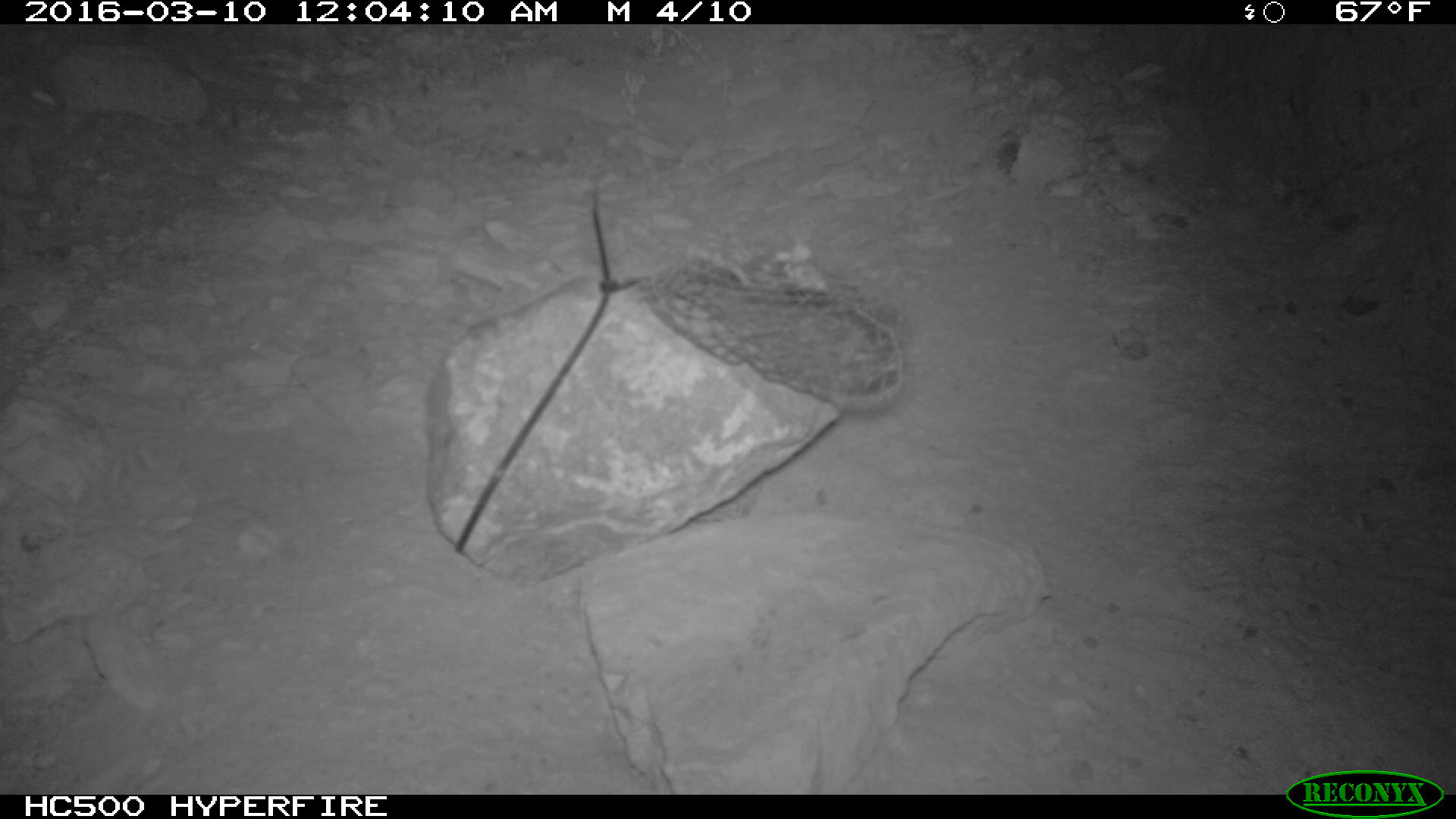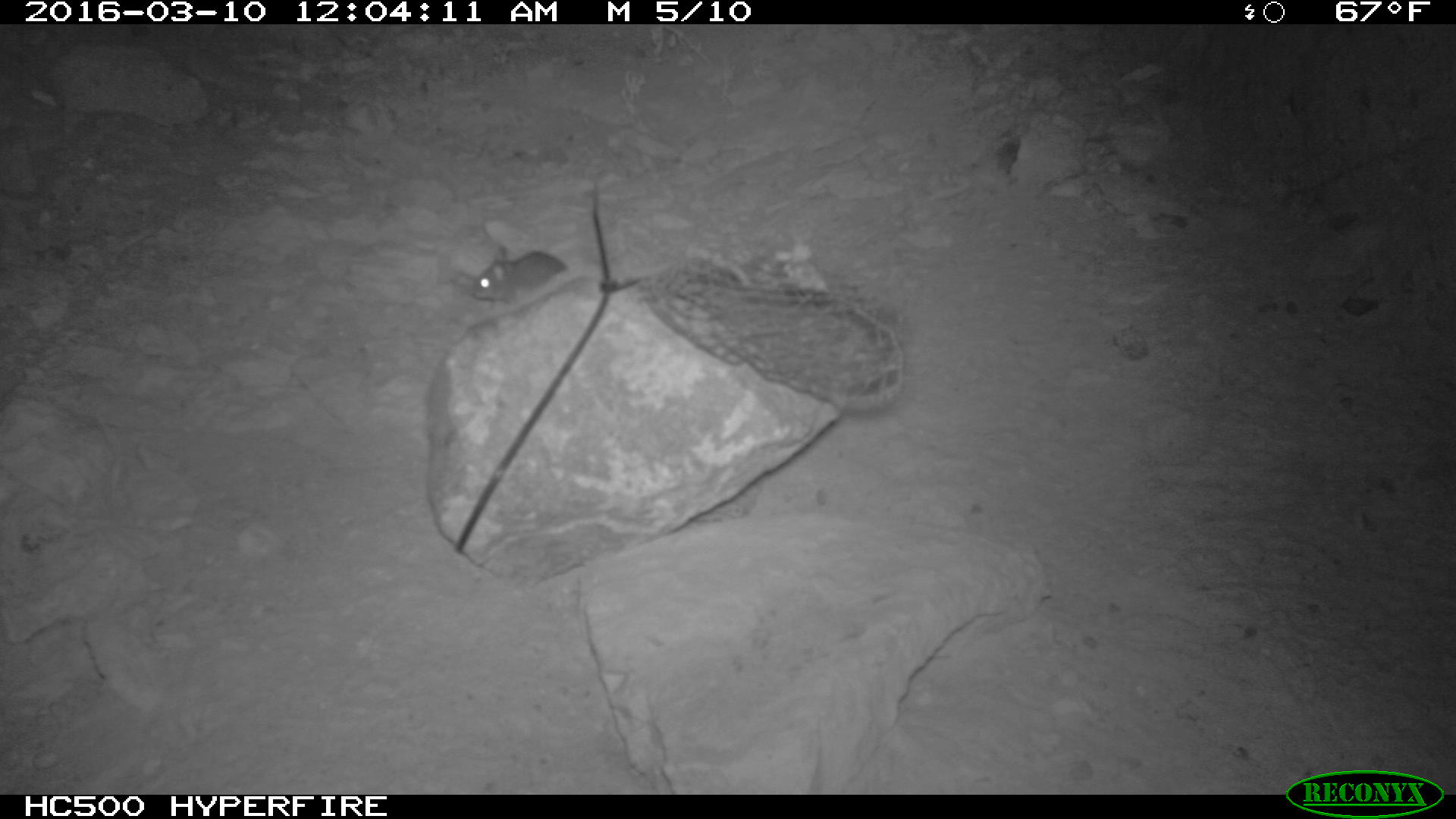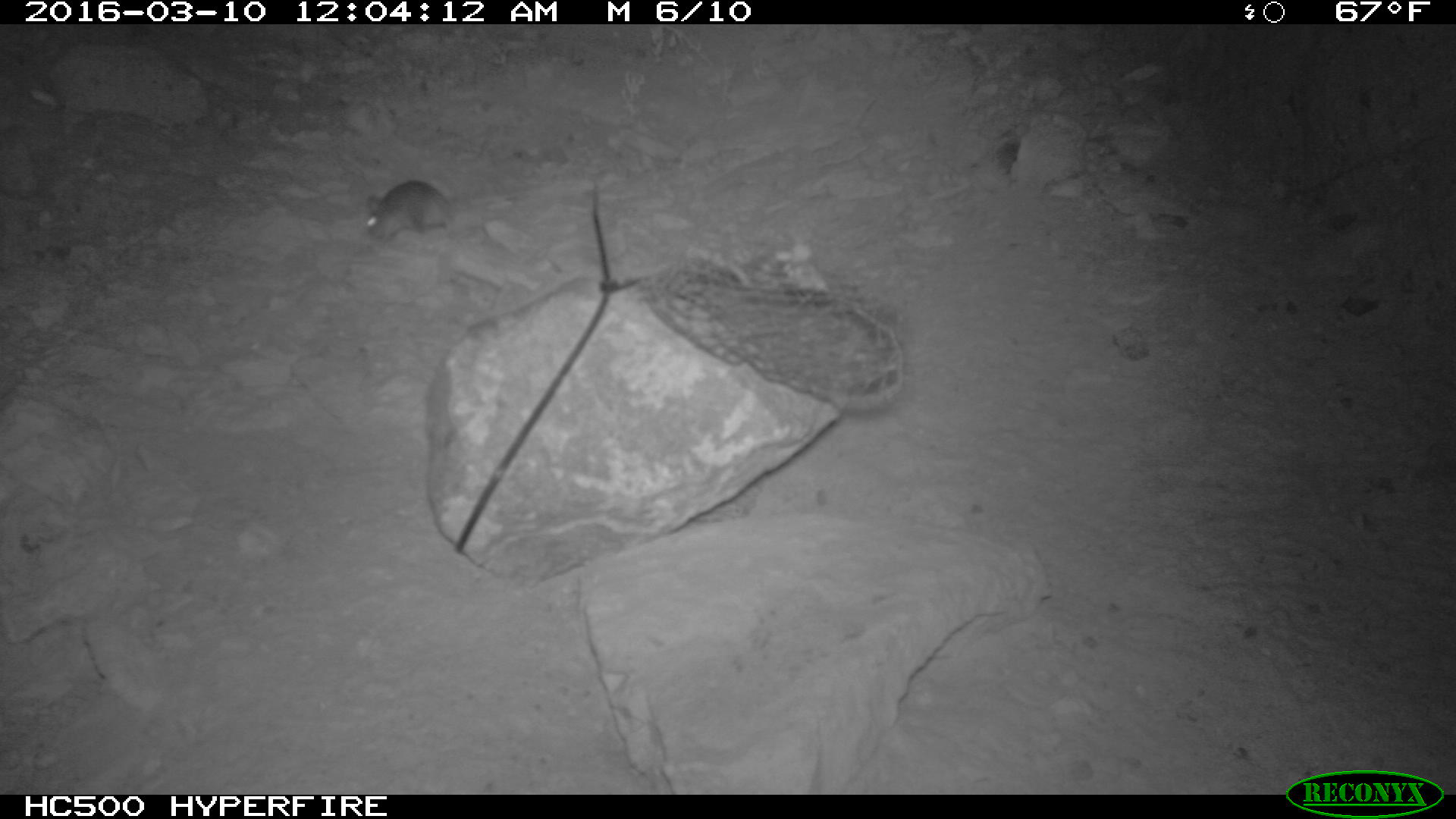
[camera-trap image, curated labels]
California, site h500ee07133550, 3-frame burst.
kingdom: Animalia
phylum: Chordata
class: Mammalia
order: Rodentia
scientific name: Rodentia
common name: rodent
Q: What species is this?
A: Rodent (Rodentia).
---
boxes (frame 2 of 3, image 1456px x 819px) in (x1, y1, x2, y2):
rodent: (472, 246, 565, 305)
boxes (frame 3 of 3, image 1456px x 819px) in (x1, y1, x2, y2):
rodent: (364, 177, 522, 242)